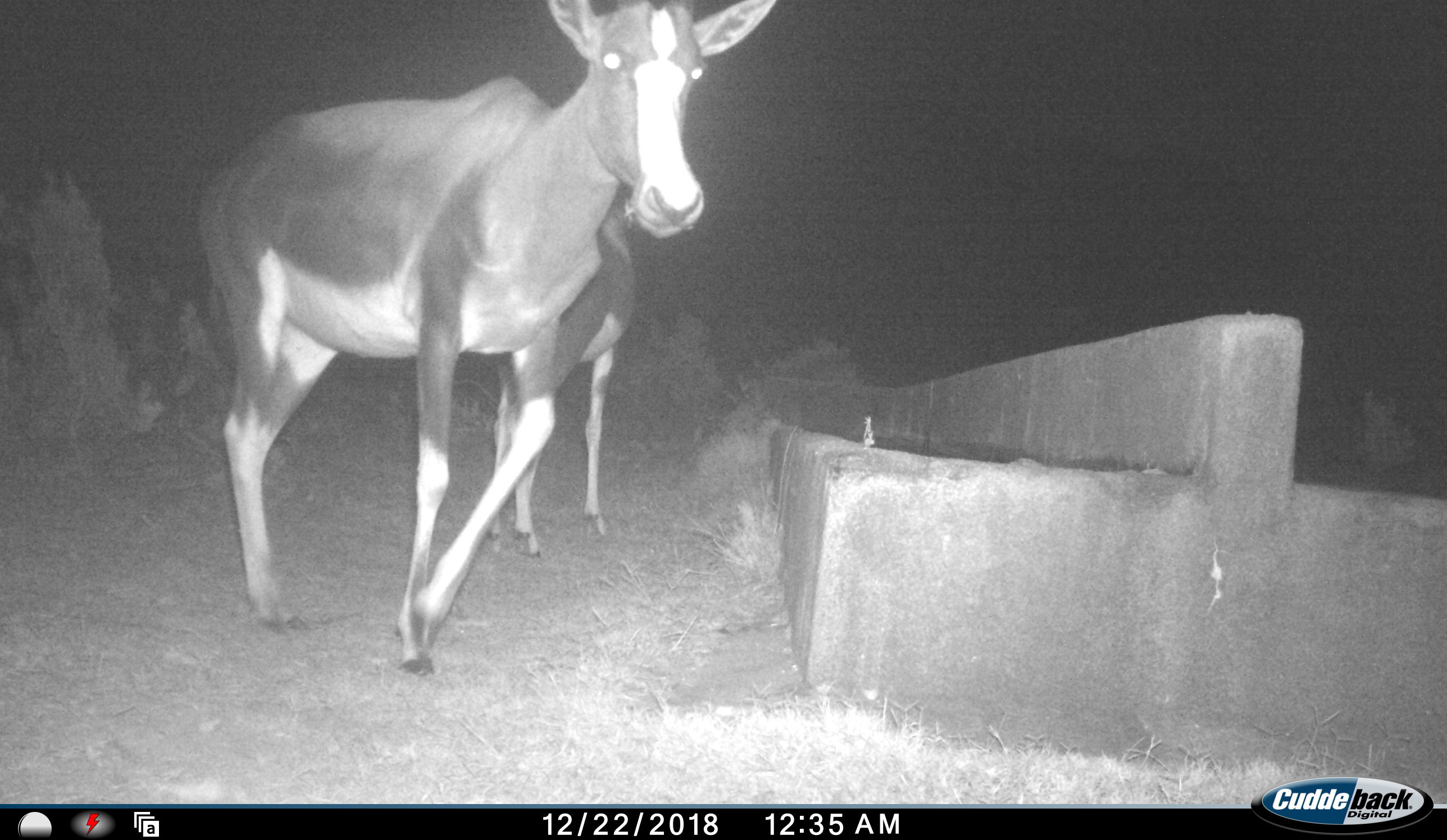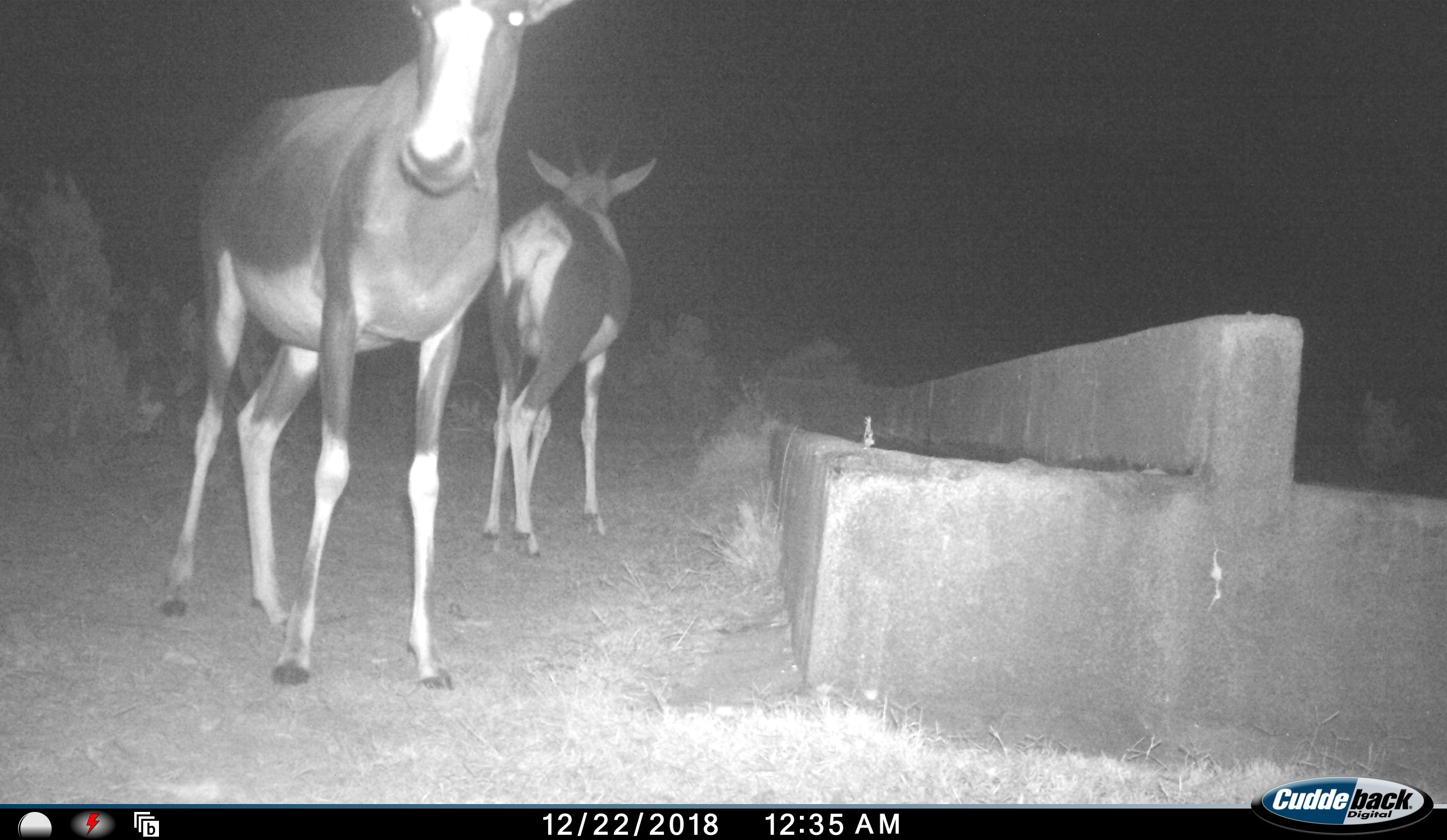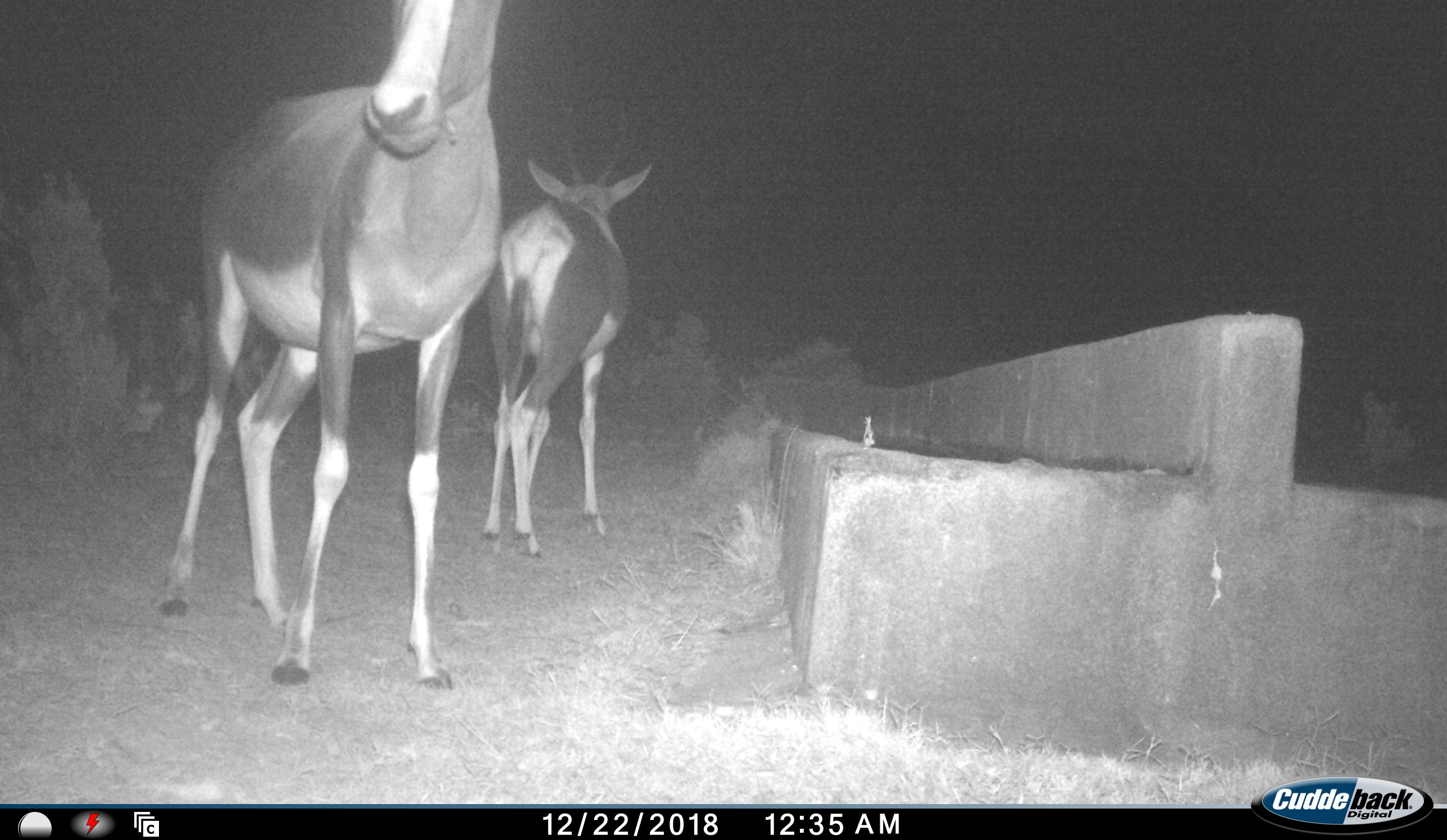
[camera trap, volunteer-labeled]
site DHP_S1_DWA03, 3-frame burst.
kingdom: Animalia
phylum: Chordata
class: Mammalia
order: Artiodactyla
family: Bovidae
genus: Damaliscus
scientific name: Damaliscus pygargus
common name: bontebok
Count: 2.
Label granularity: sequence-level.